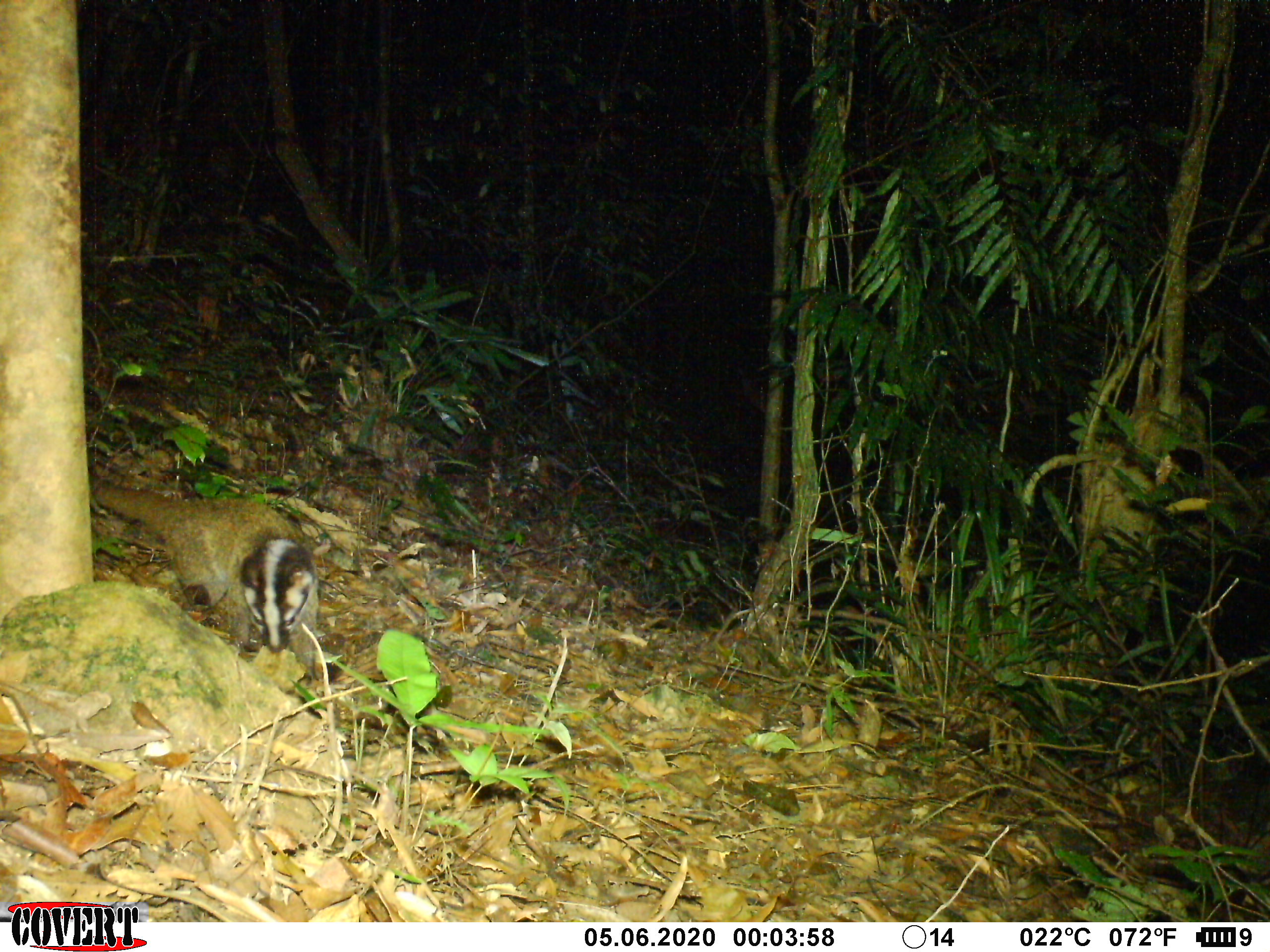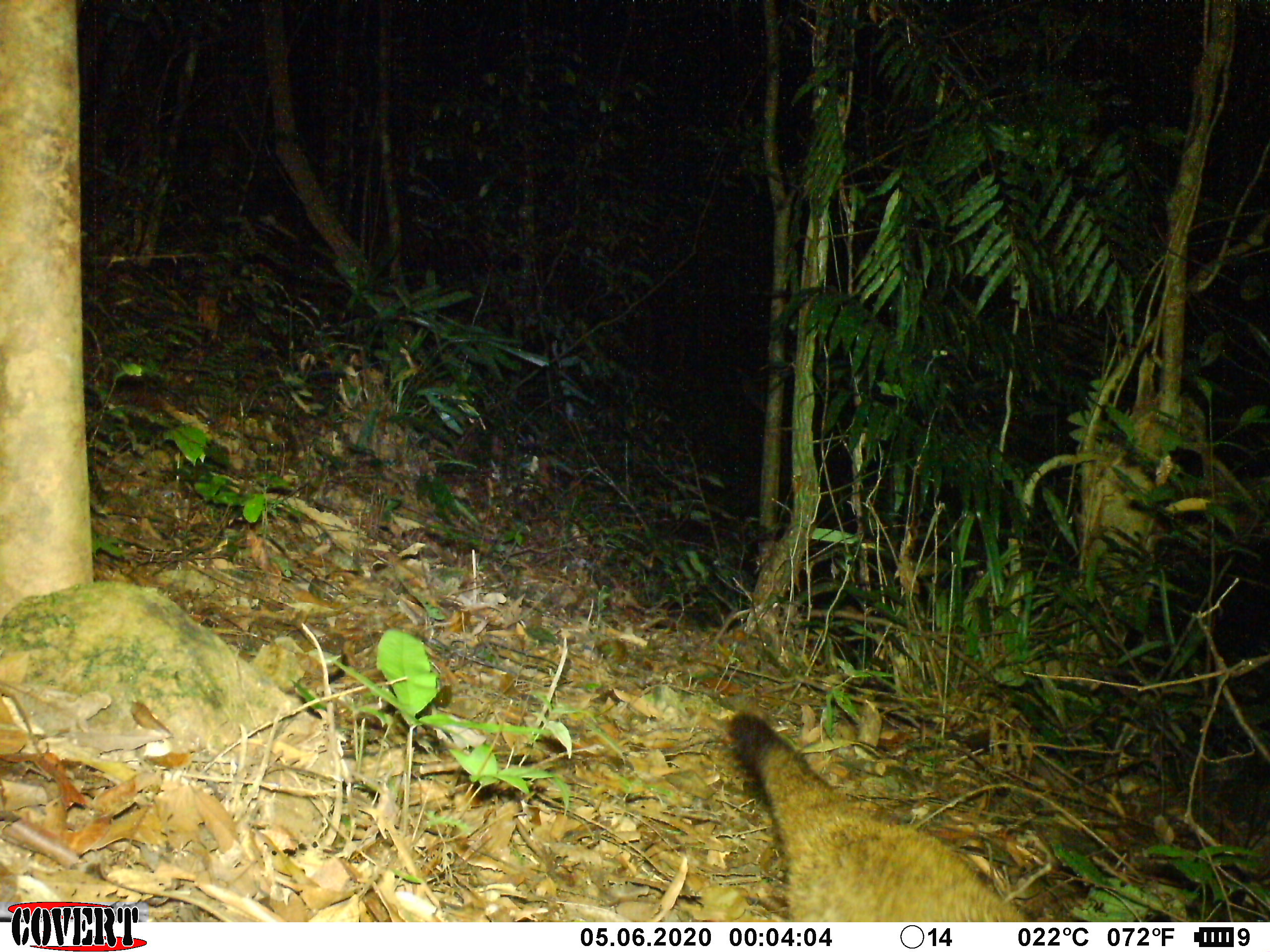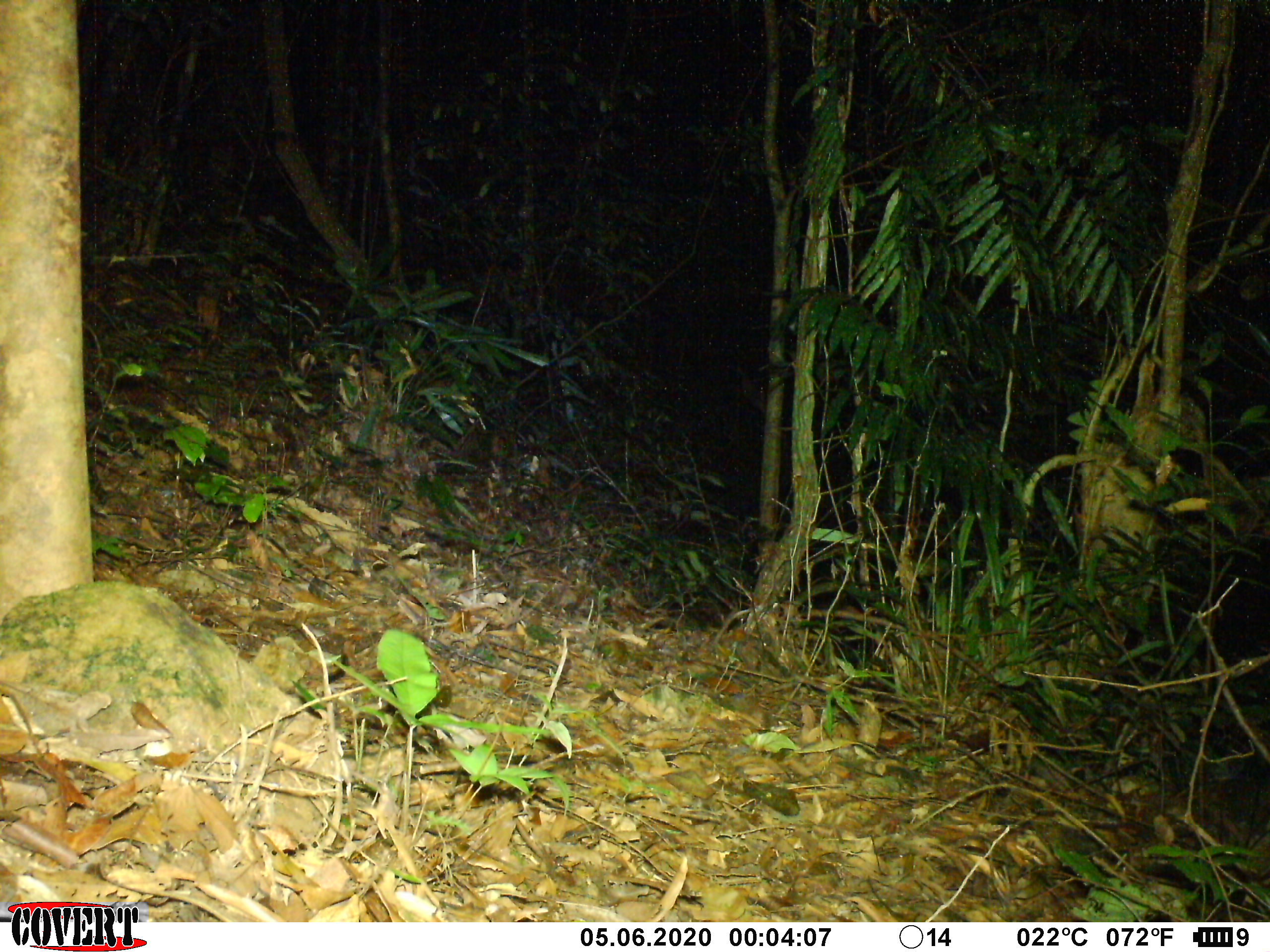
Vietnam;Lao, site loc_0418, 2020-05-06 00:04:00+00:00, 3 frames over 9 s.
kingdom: Animalia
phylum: Chordata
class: Mammalia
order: Carnivora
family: Viverridae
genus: Paguma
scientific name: Paguma larvata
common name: masked palm civet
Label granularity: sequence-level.